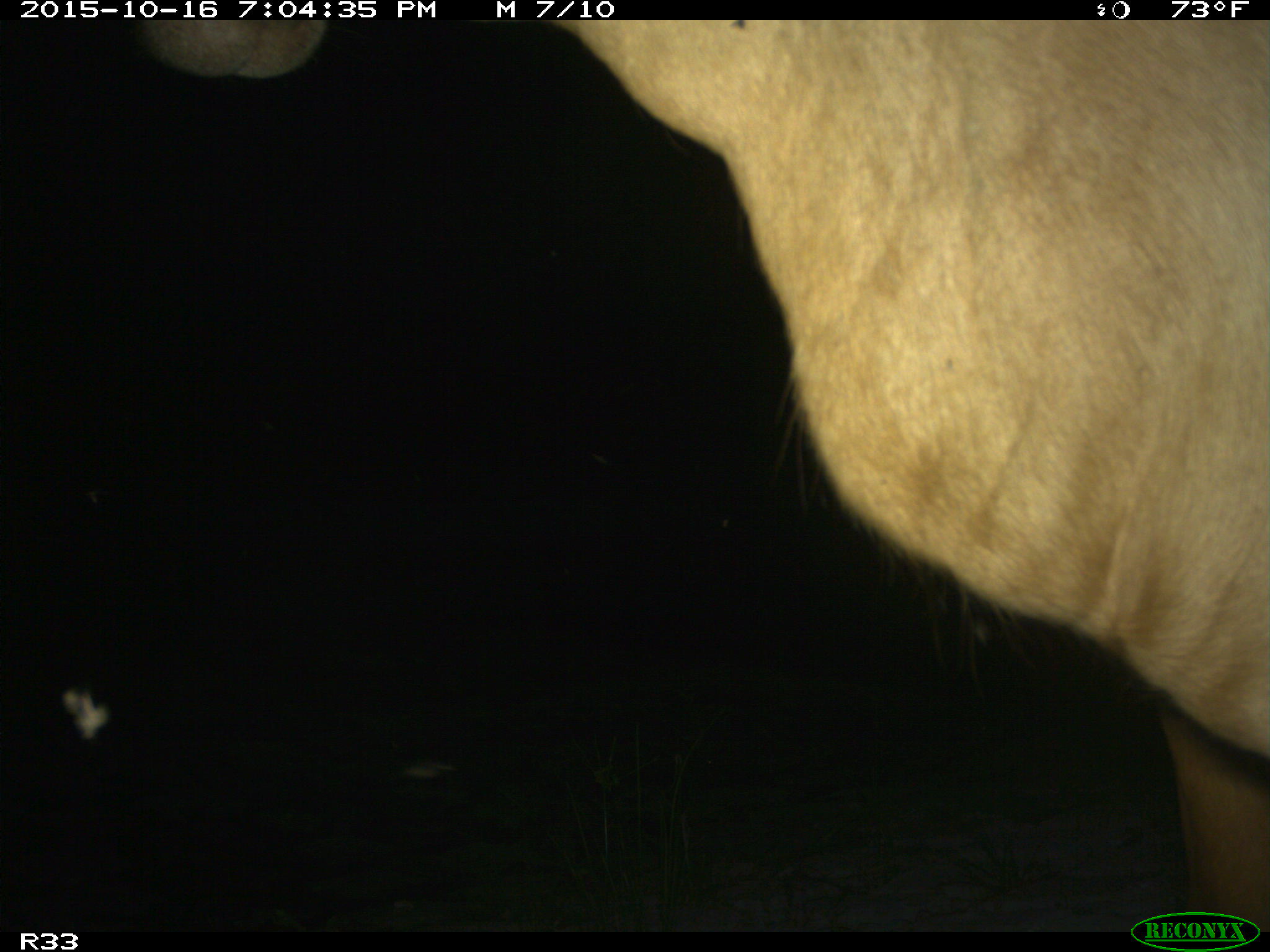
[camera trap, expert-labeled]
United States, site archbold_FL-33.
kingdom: Animalia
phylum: Chordata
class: Mammalia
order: Artiodactyla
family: Bovidae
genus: Bos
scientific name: Bos taurus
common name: domestic cow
Bos taurus (domestic cow).